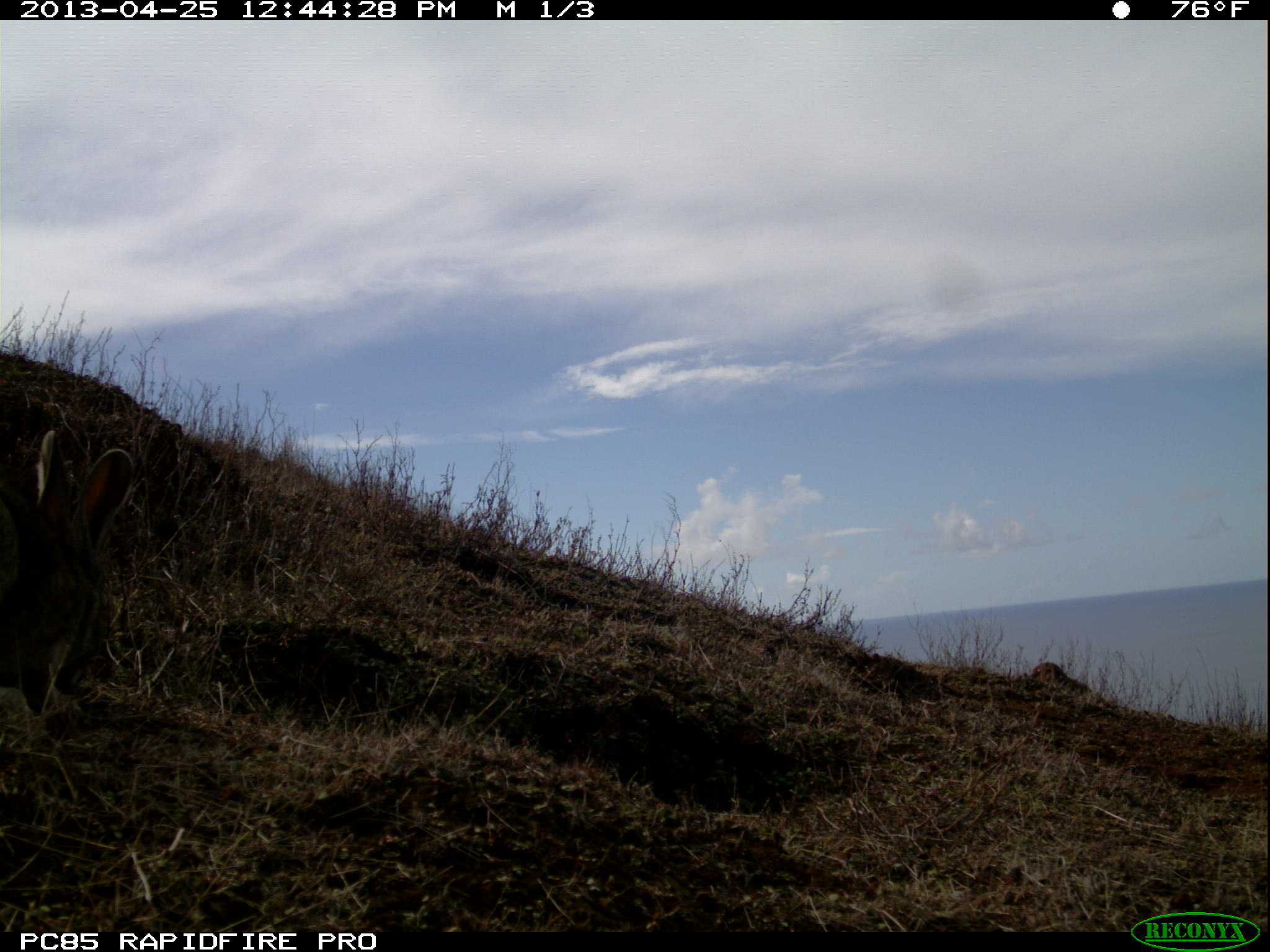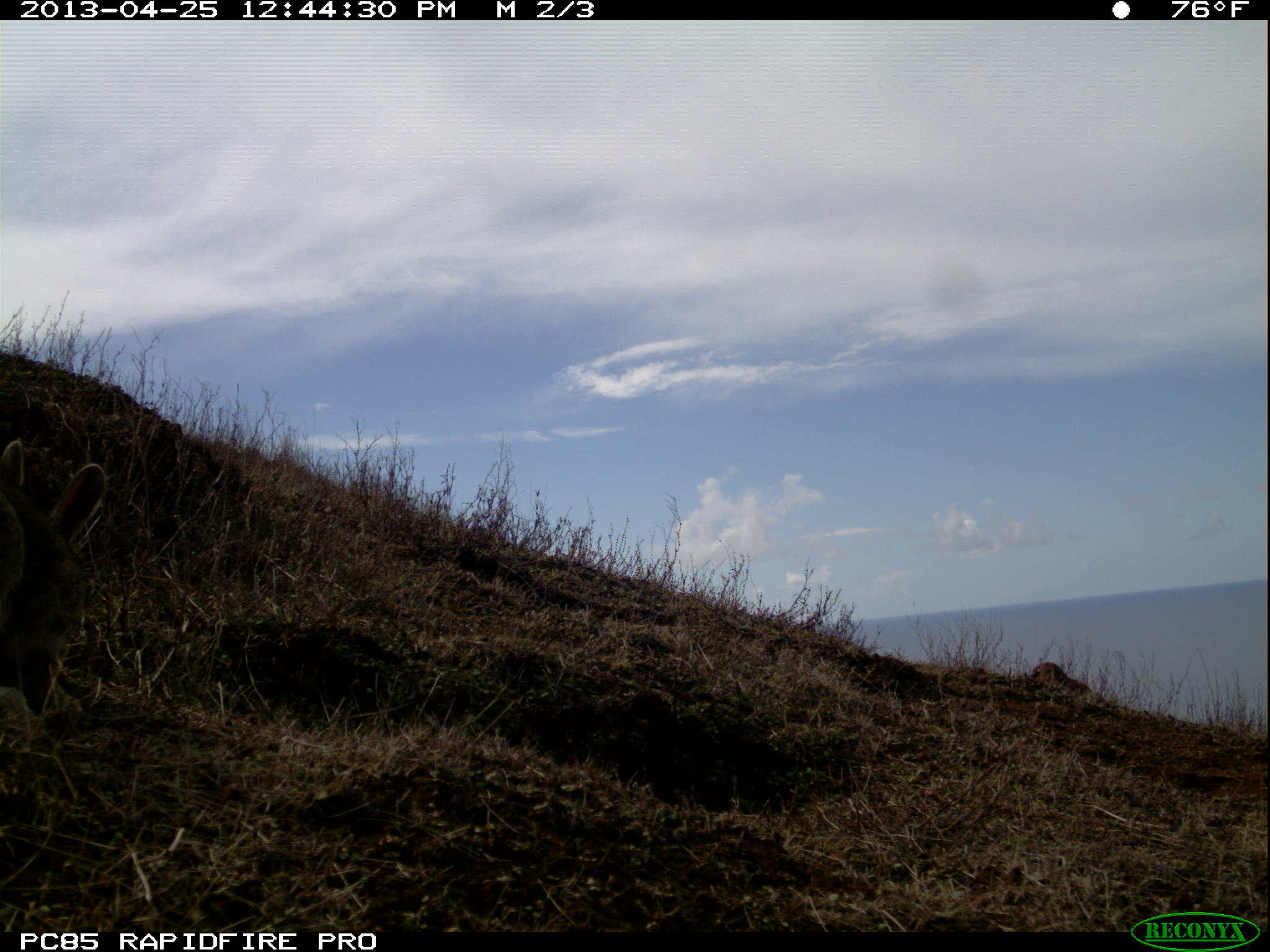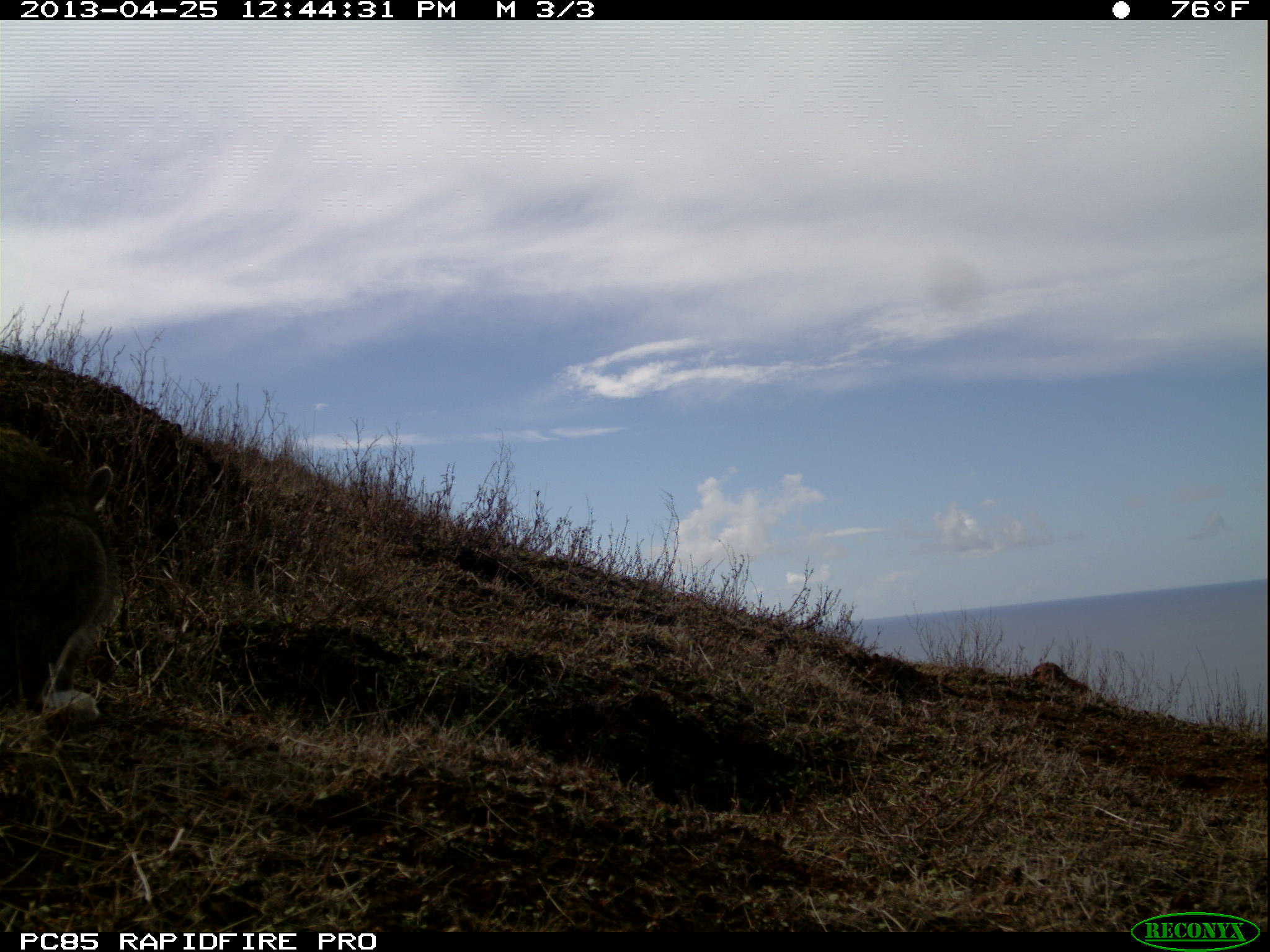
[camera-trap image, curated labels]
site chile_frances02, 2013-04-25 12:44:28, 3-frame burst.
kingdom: Animalia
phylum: Chordata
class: Mammalia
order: Lagomorpha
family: Leporidae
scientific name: Leporidae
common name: rabbits and hares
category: rabbit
Rabbit (rabbits and hares) (Leporidae).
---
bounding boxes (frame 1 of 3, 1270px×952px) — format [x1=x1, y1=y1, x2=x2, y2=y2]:
rabbit: [x1=0, y1=423, x2=137, y2=740]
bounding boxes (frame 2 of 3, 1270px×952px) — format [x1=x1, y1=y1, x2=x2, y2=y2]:
rabbit: [x1=0, y1=438, x2=108, y2=740]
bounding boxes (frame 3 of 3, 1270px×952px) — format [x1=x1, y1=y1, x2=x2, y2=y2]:
rabbit: [x1=1, y1=423, x2=122, y2=735]